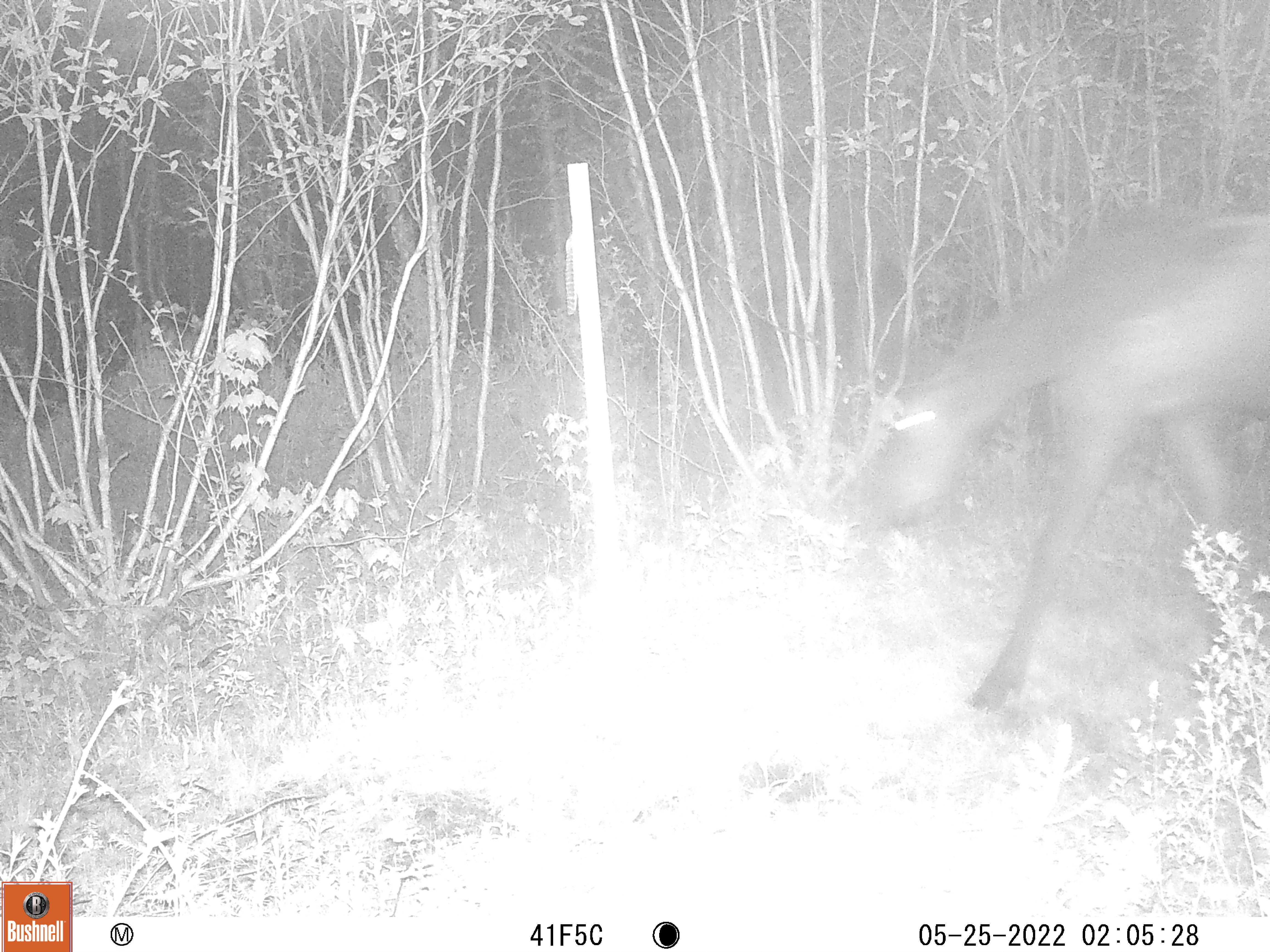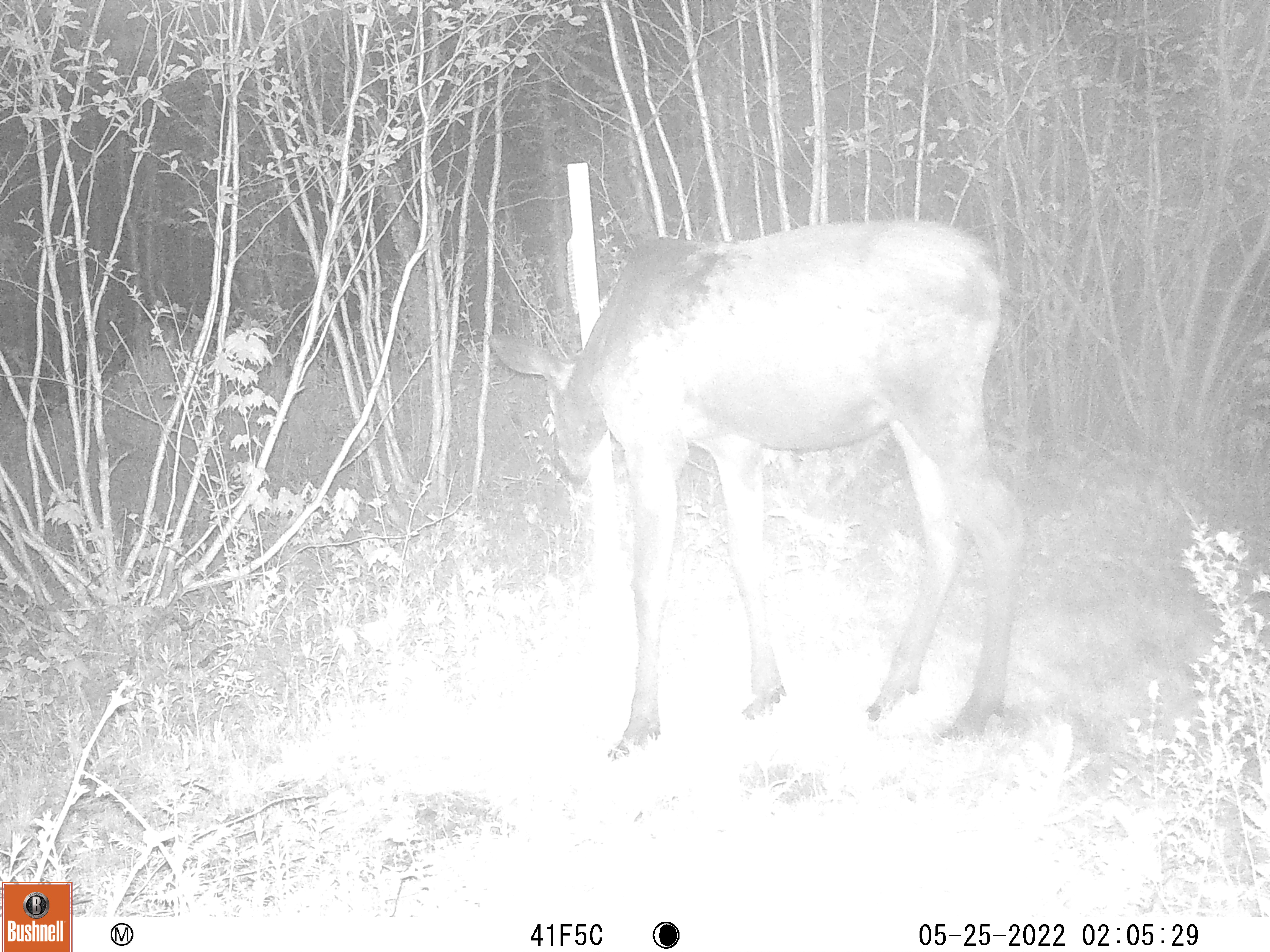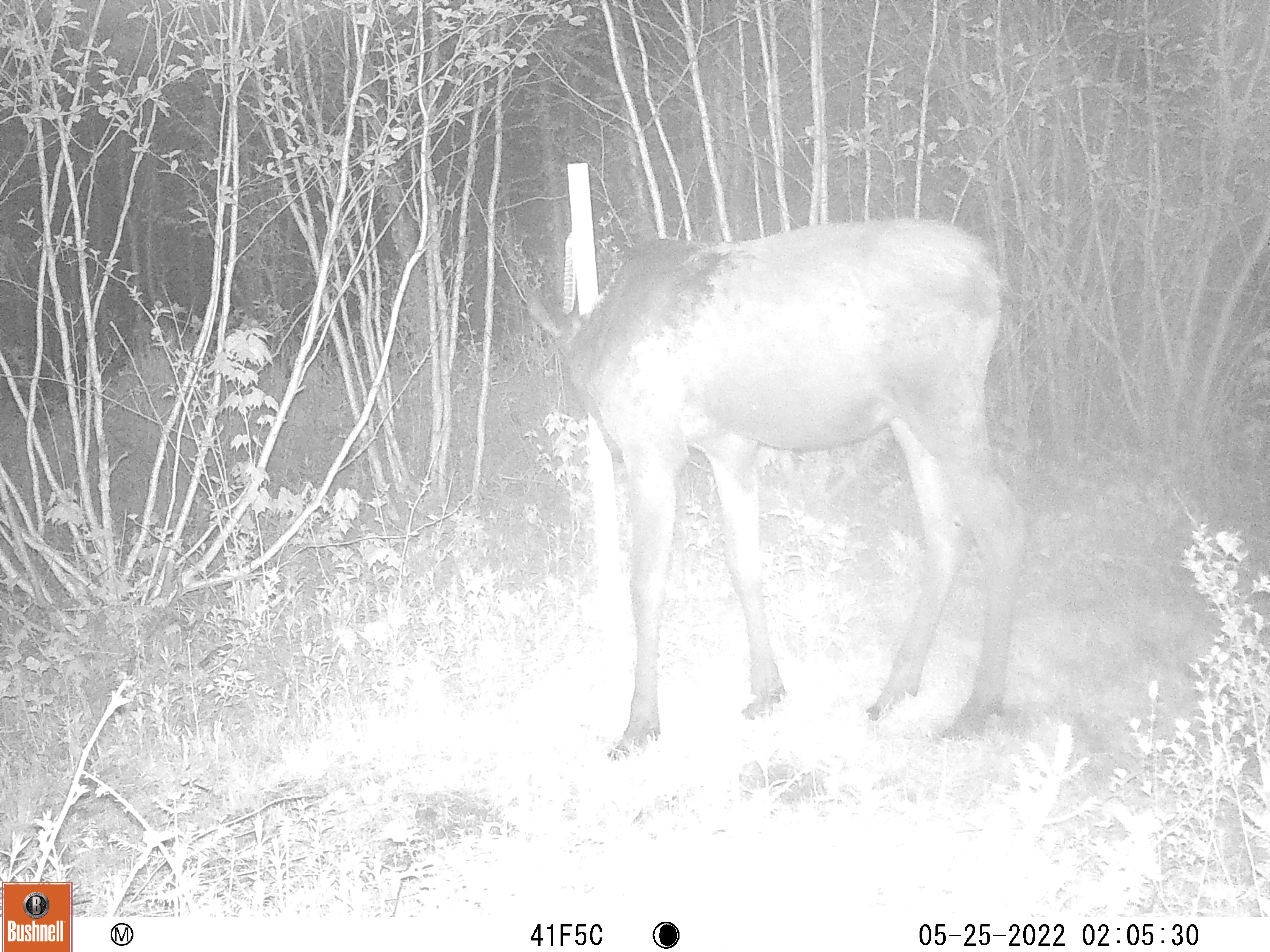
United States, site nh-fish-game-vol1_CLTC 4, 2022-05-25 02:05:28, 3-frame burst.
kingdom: Animalia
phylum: Chordata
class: Mammalia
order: Artiodactyla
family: Cervidae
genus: Alces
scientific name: Alces alces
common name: moose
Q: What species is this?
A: Moose (Alces alces).